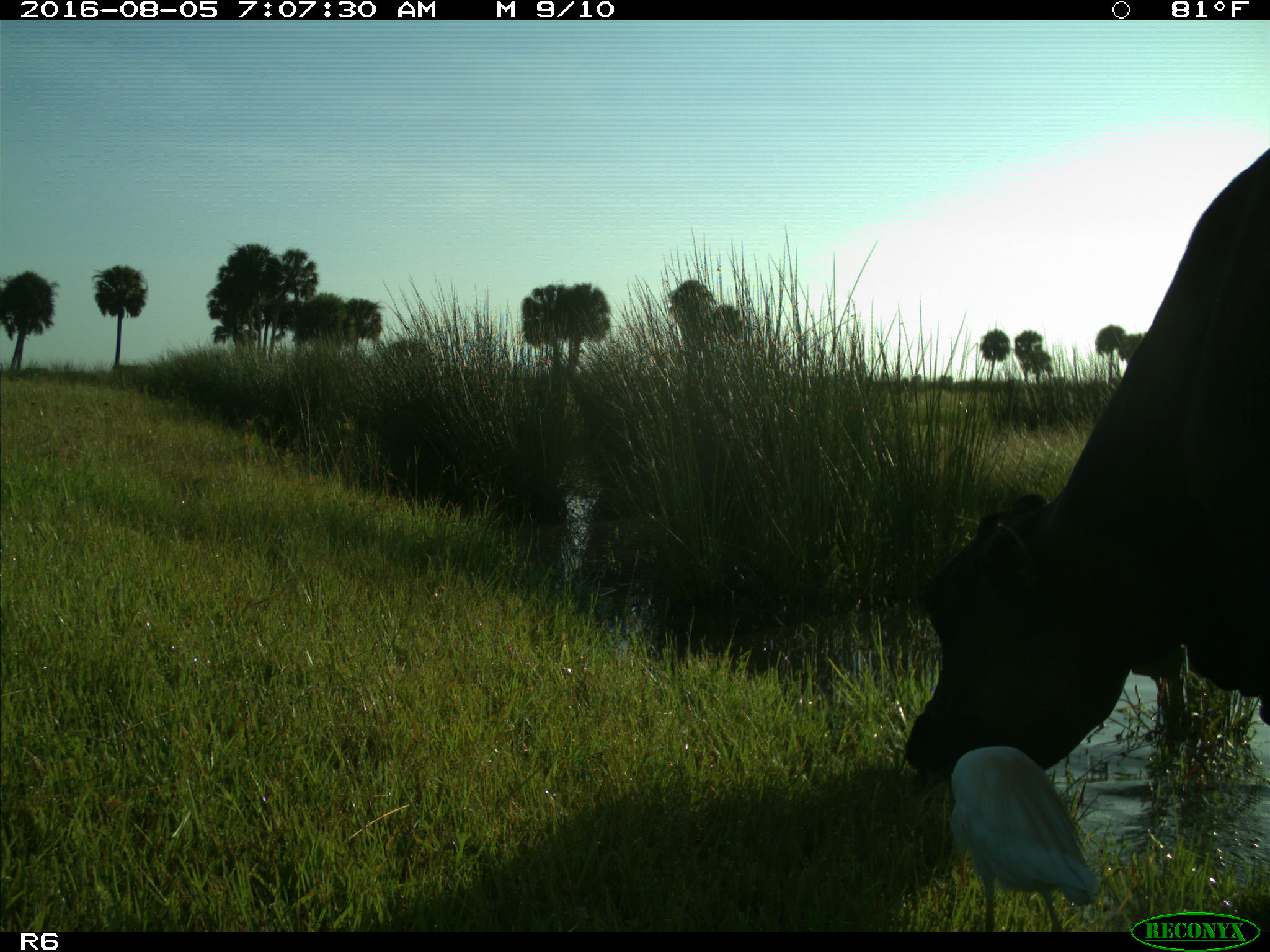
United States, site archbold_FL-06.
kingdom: Animalia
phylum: Chordata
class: Mammalia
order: Artiodactyla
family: Bovidae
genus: Bos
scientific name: Bos taurus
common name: domestic cow